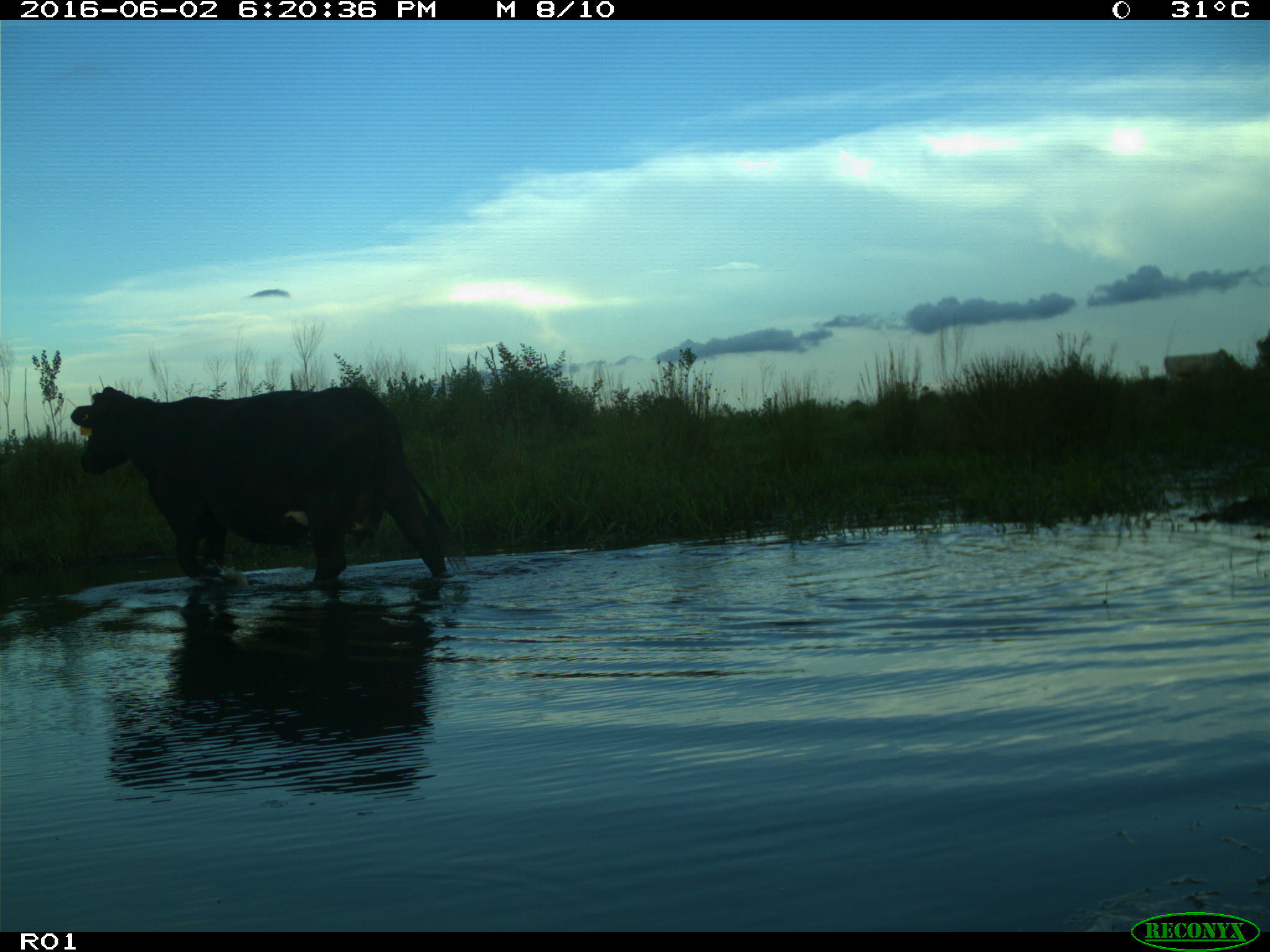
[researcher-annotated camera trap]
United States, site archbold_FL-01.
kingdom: Animalia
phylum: Chordata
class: Mammalia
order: Artiodactyla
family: Bovidae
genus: Bos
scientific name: Bos taurus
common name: domestic cow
Bos taurus (domestic cow).